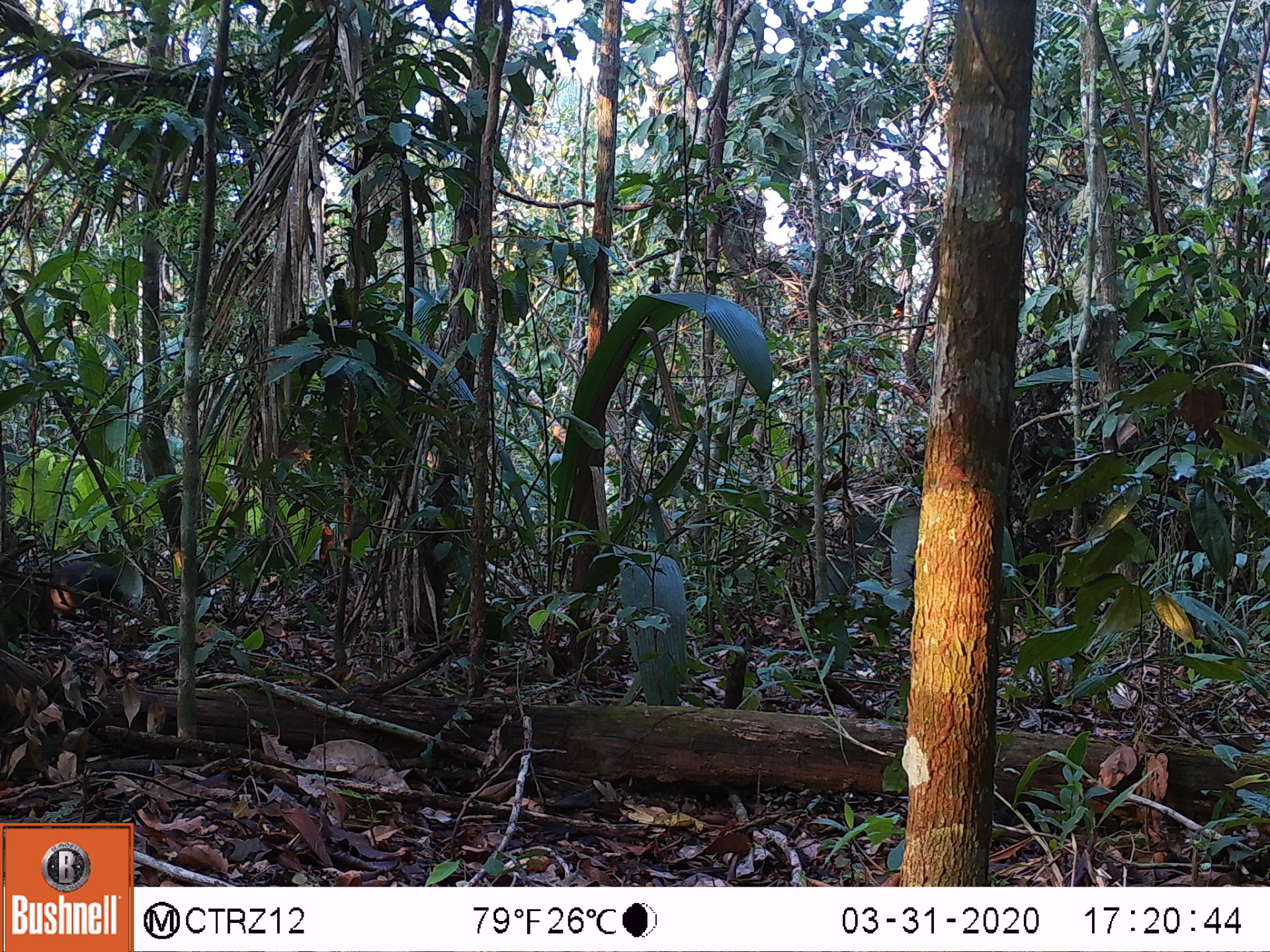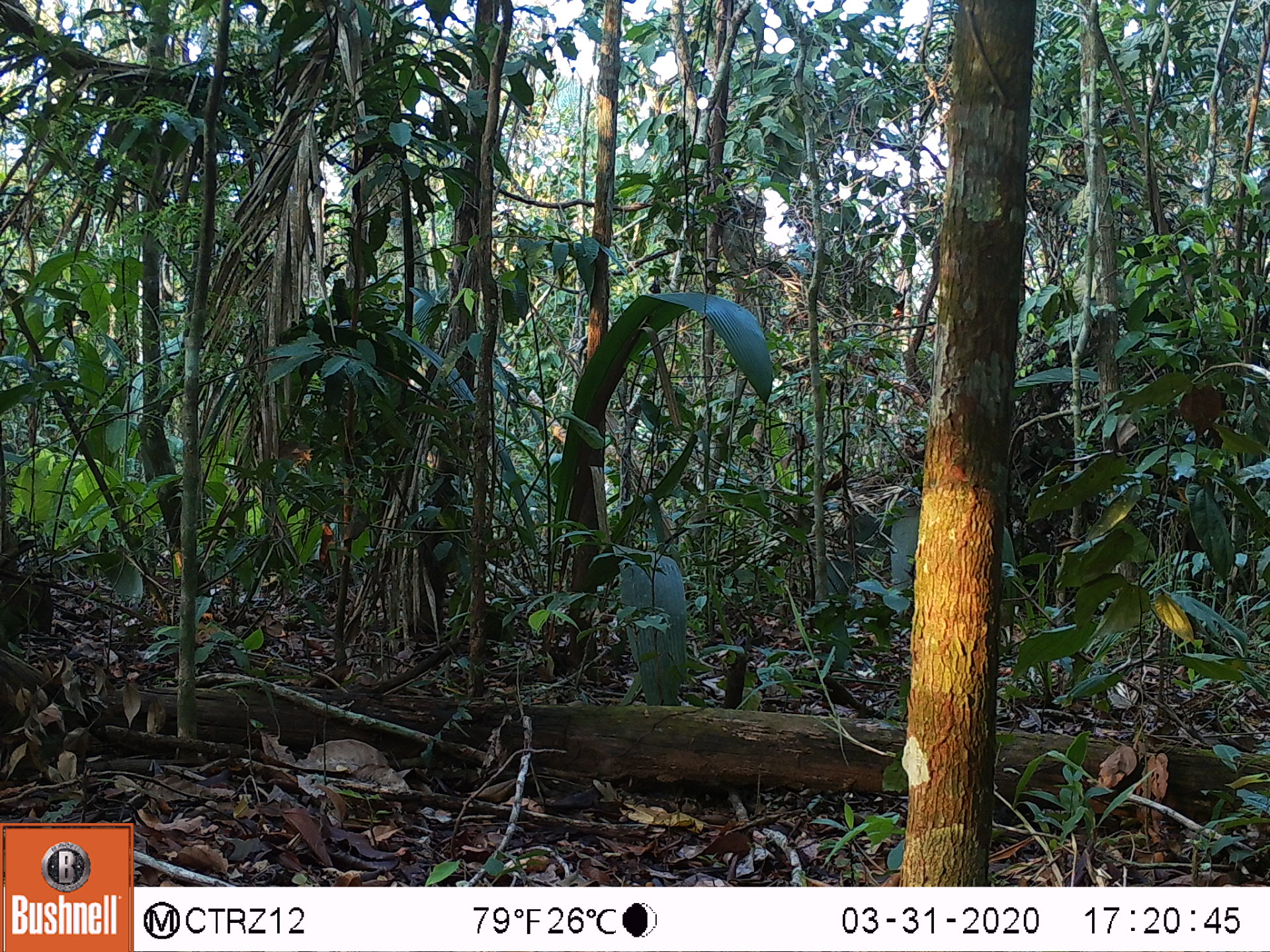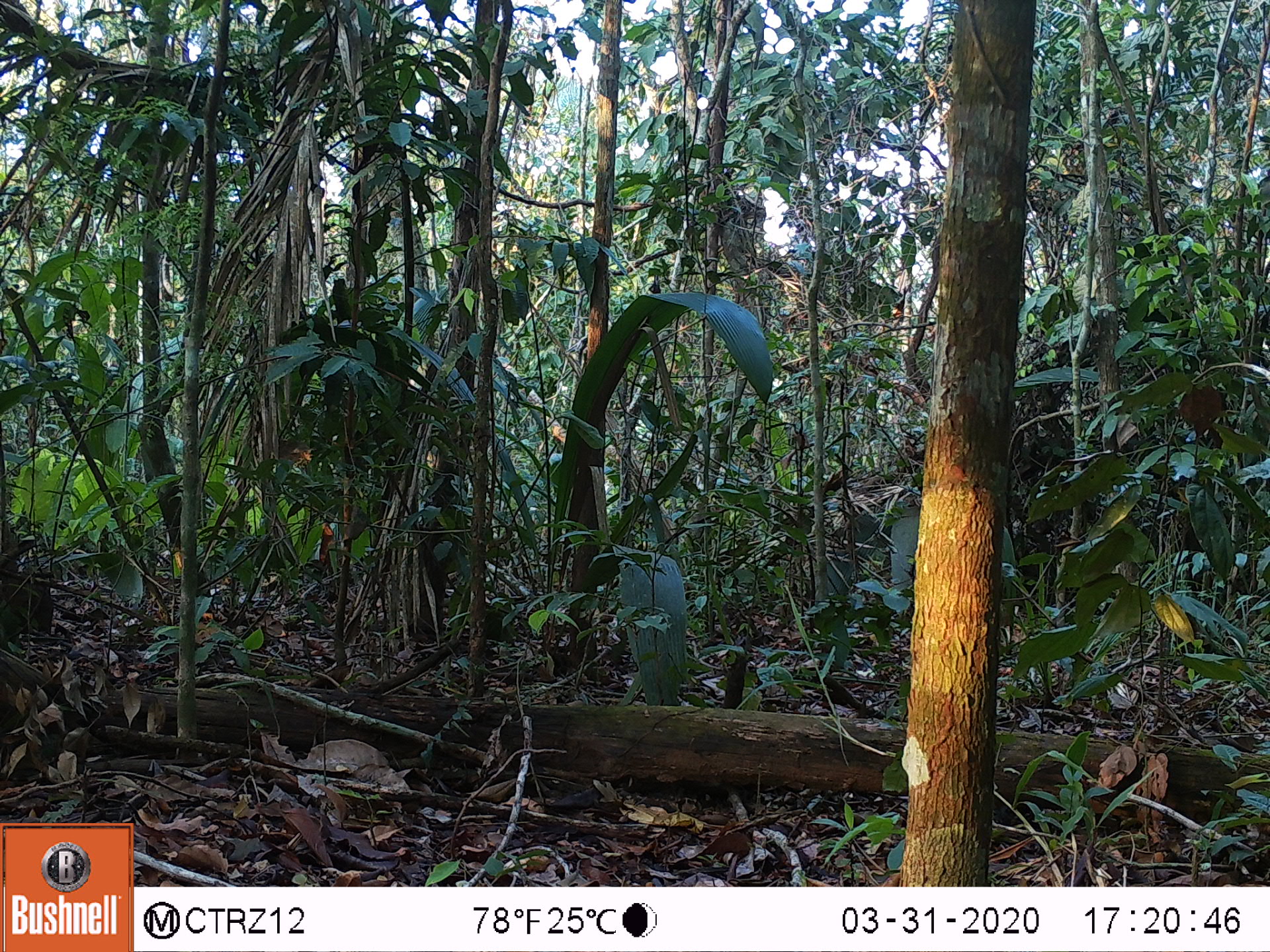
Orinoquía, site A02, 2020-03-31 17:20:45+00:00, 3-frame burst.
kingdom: Animalia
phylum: Chordata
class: Mammalia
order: Rodentia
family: Dasyproctidae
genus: Dasyprocta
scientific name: Dasyprocta fuliginosa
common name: black agouti